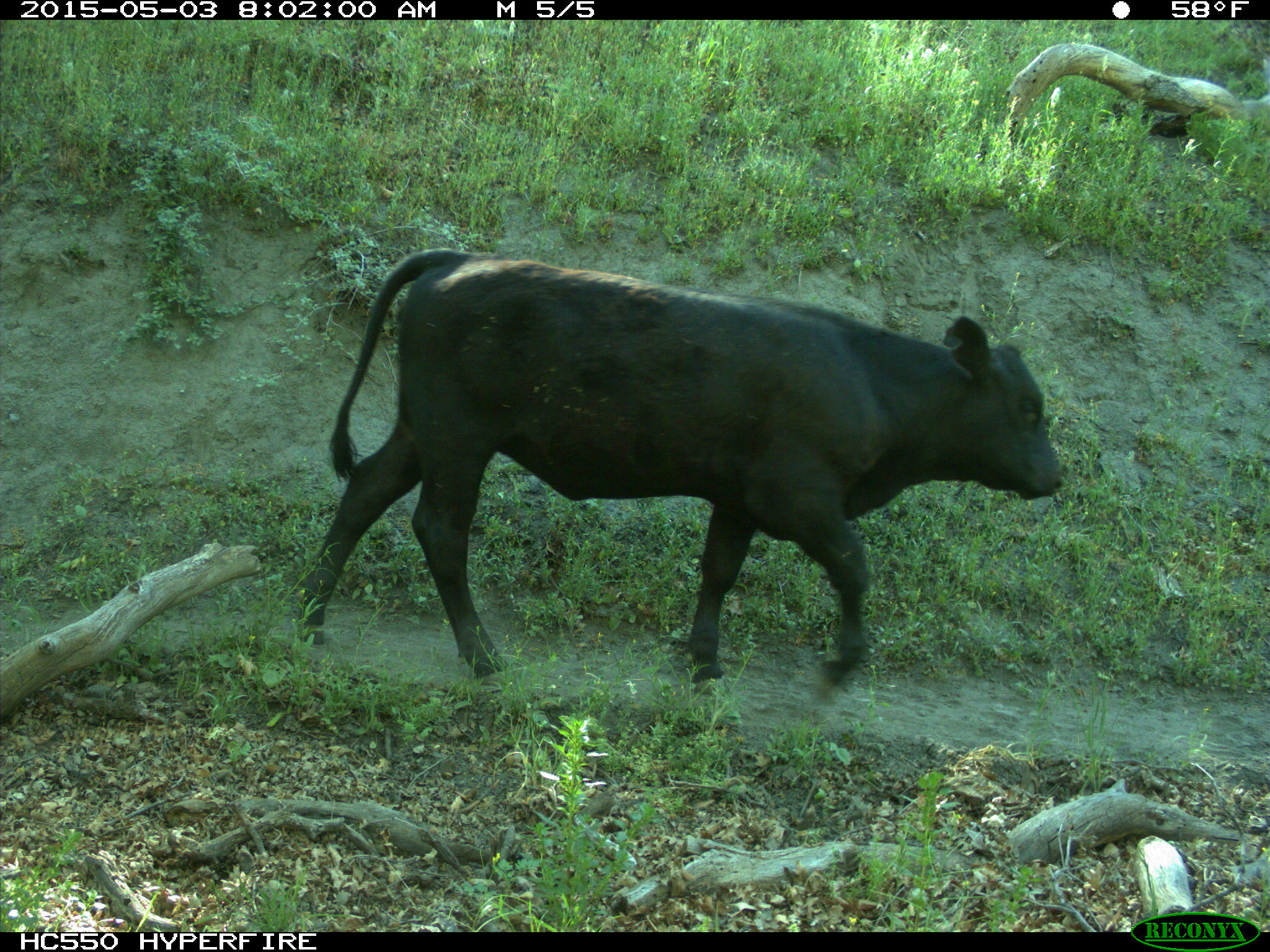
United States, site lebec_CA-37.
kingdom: Animalia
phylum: Chordata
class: Mammalia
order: Artiodactyla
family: Bovidae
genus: Bos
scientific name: Bos taurus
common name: domestic cow